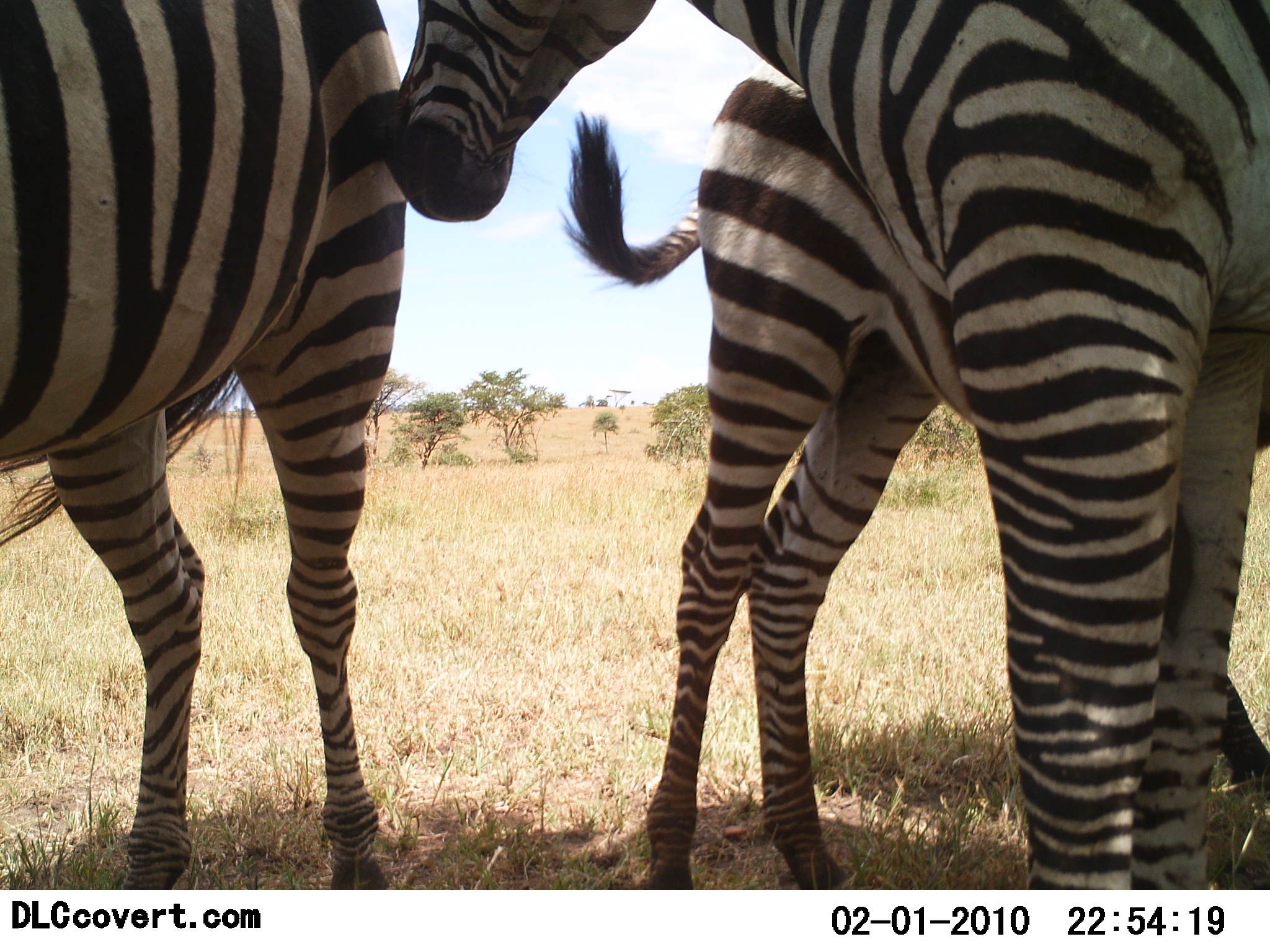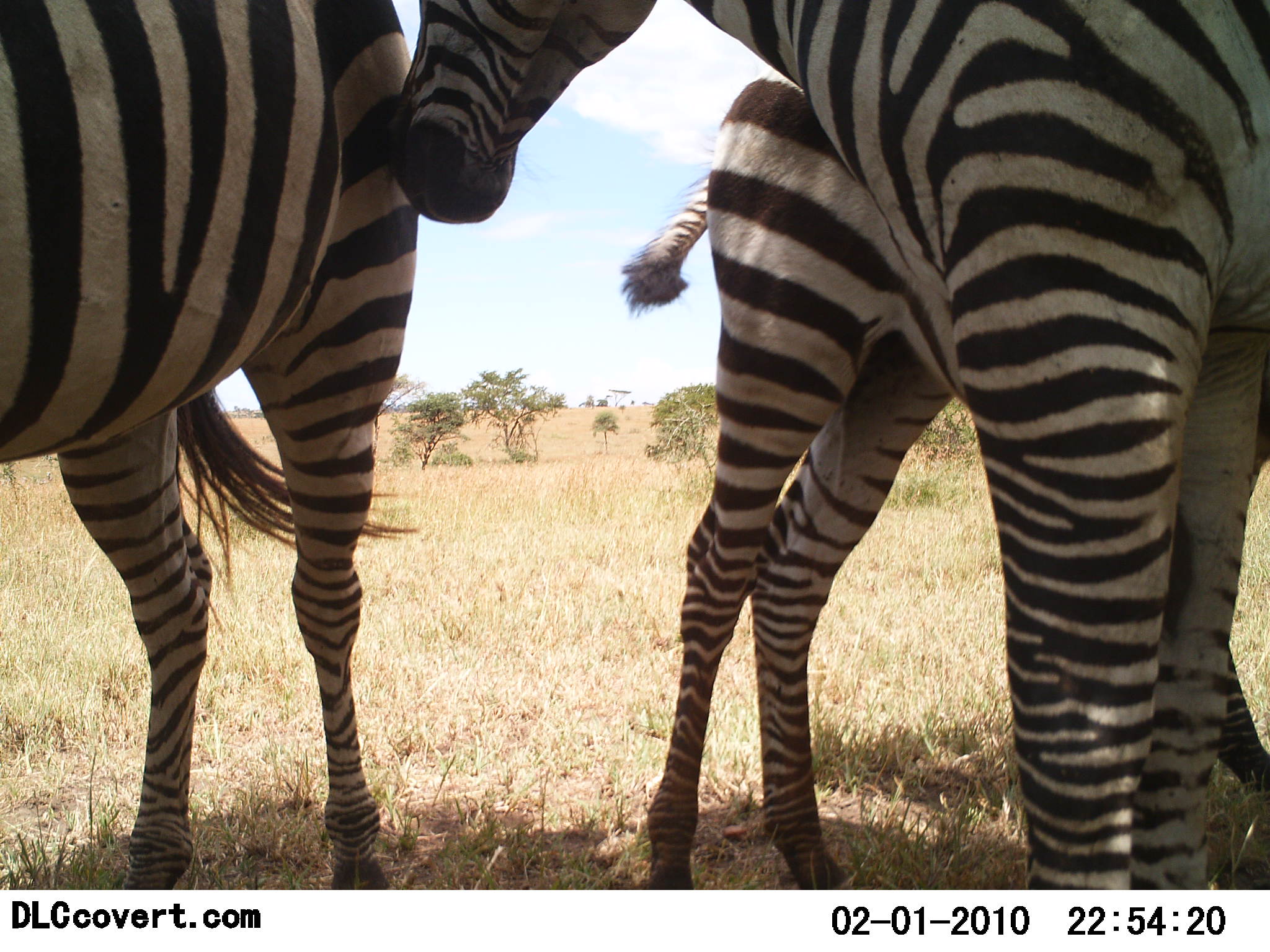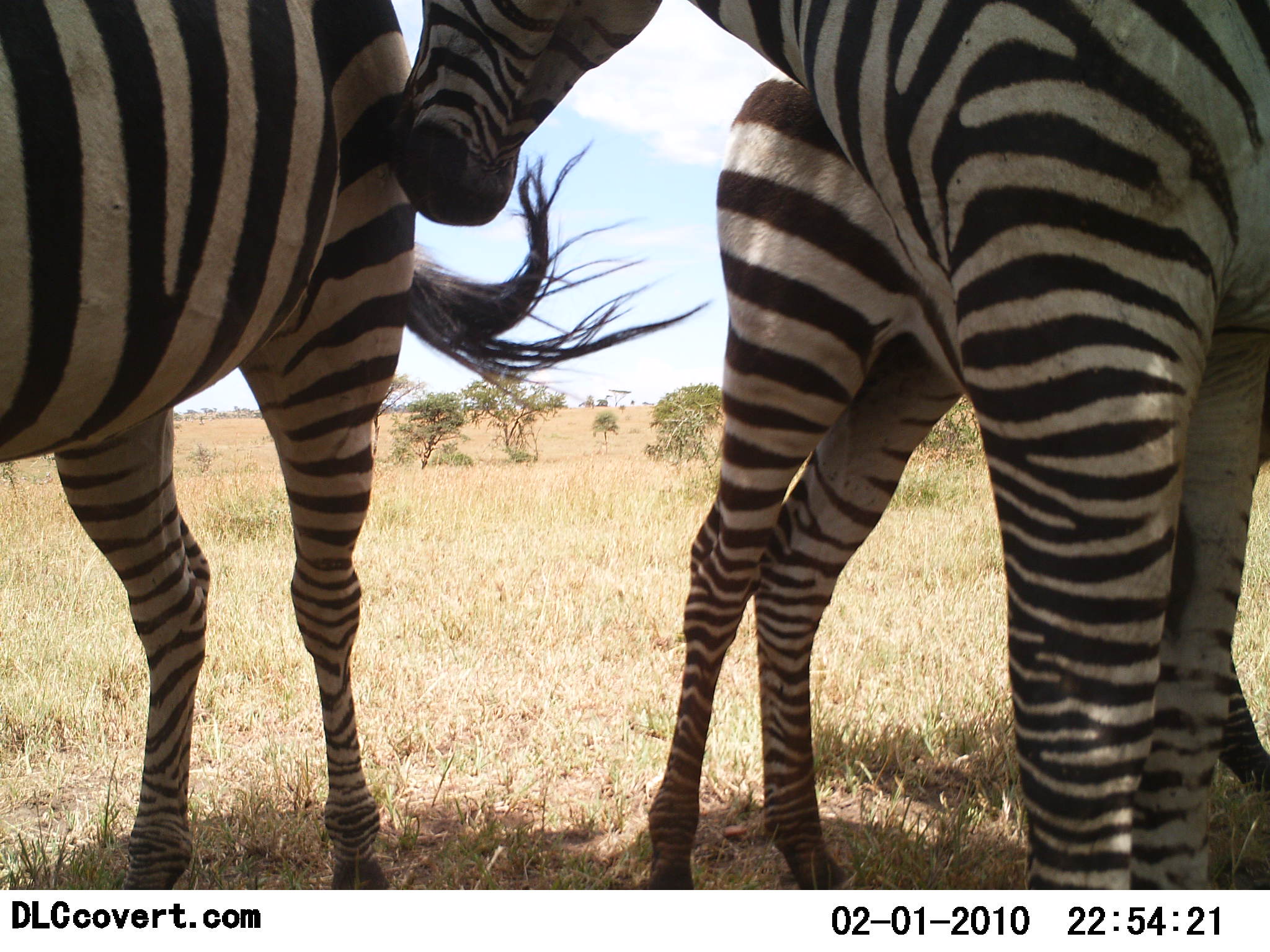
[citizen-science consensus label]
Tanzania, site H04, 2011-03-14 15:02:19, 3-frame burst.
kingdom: Animalia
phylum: Chordata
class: Mammalia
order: Perissodactyla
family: Equidae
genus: Equus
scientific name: Equus quagga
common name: plains zebra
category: zebra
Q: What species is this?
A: Zebra (plains zebra) (Equus quagga).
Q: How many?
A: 3.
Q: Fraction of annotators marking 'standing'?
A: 92%.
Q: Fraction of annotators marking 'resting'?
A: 8%.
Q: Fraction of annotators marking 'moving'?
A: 0%.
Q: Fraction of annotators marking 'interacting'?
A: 25%.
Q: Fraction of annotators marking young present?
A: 17%.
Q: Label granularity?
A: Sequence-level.